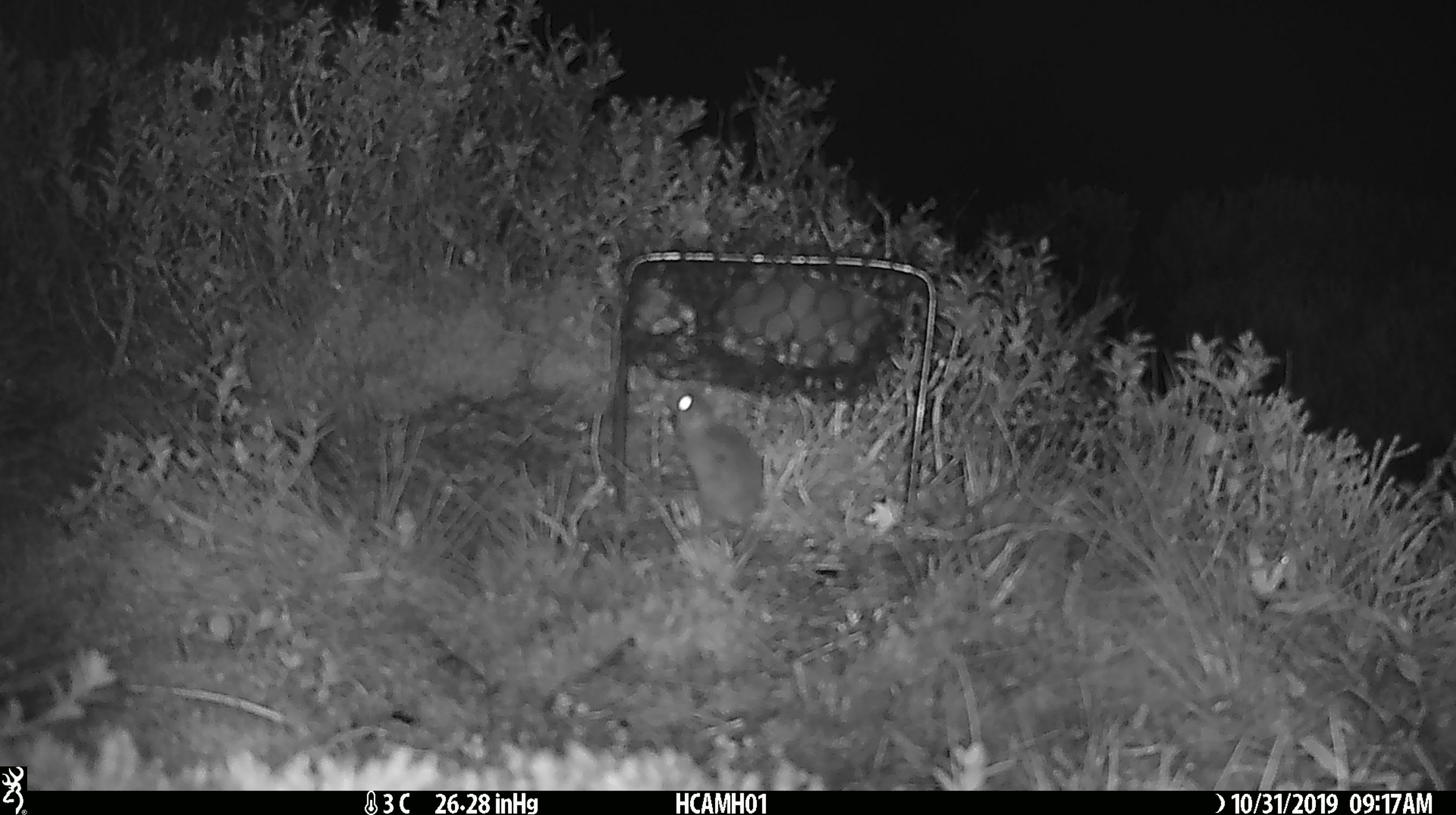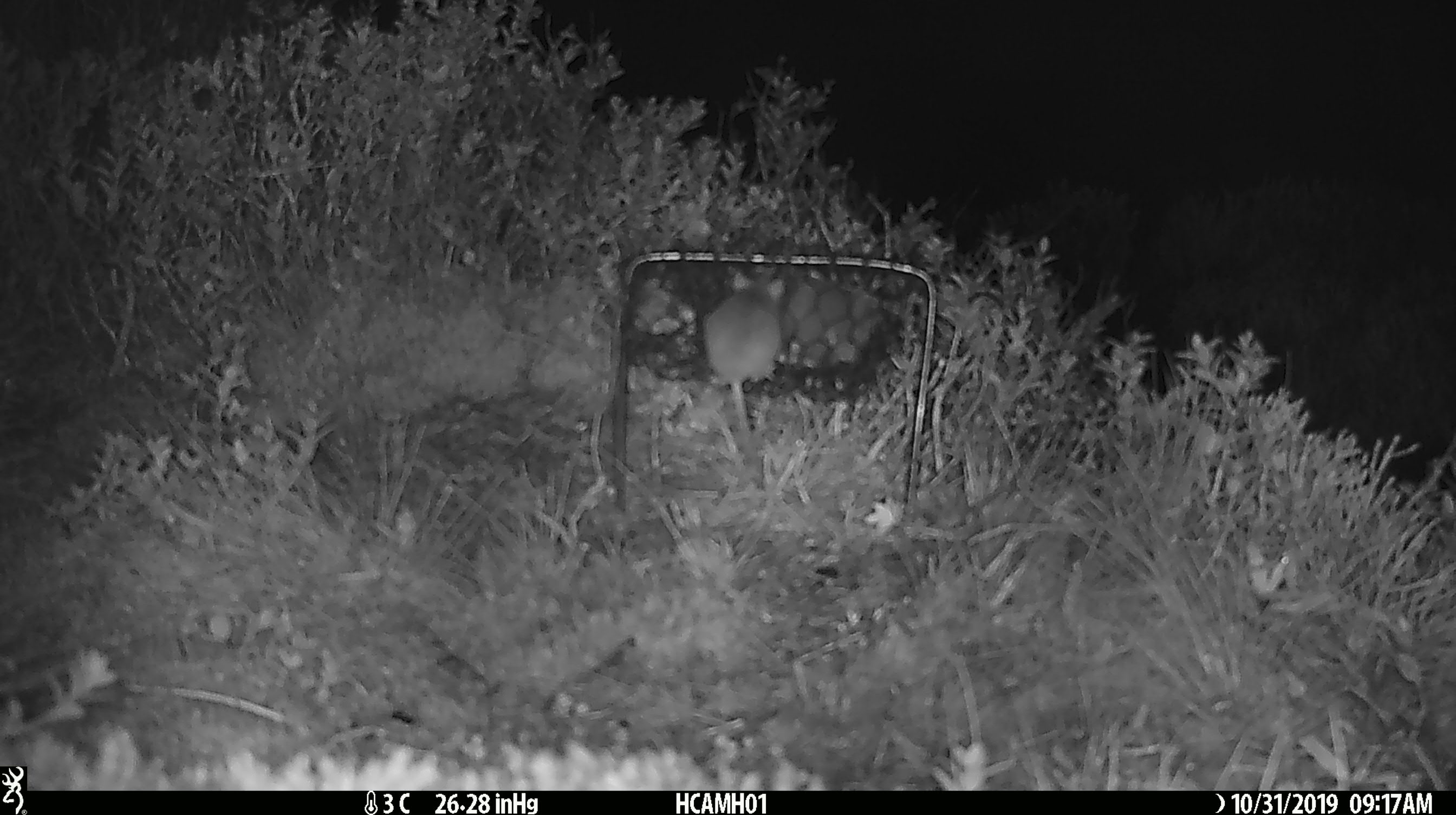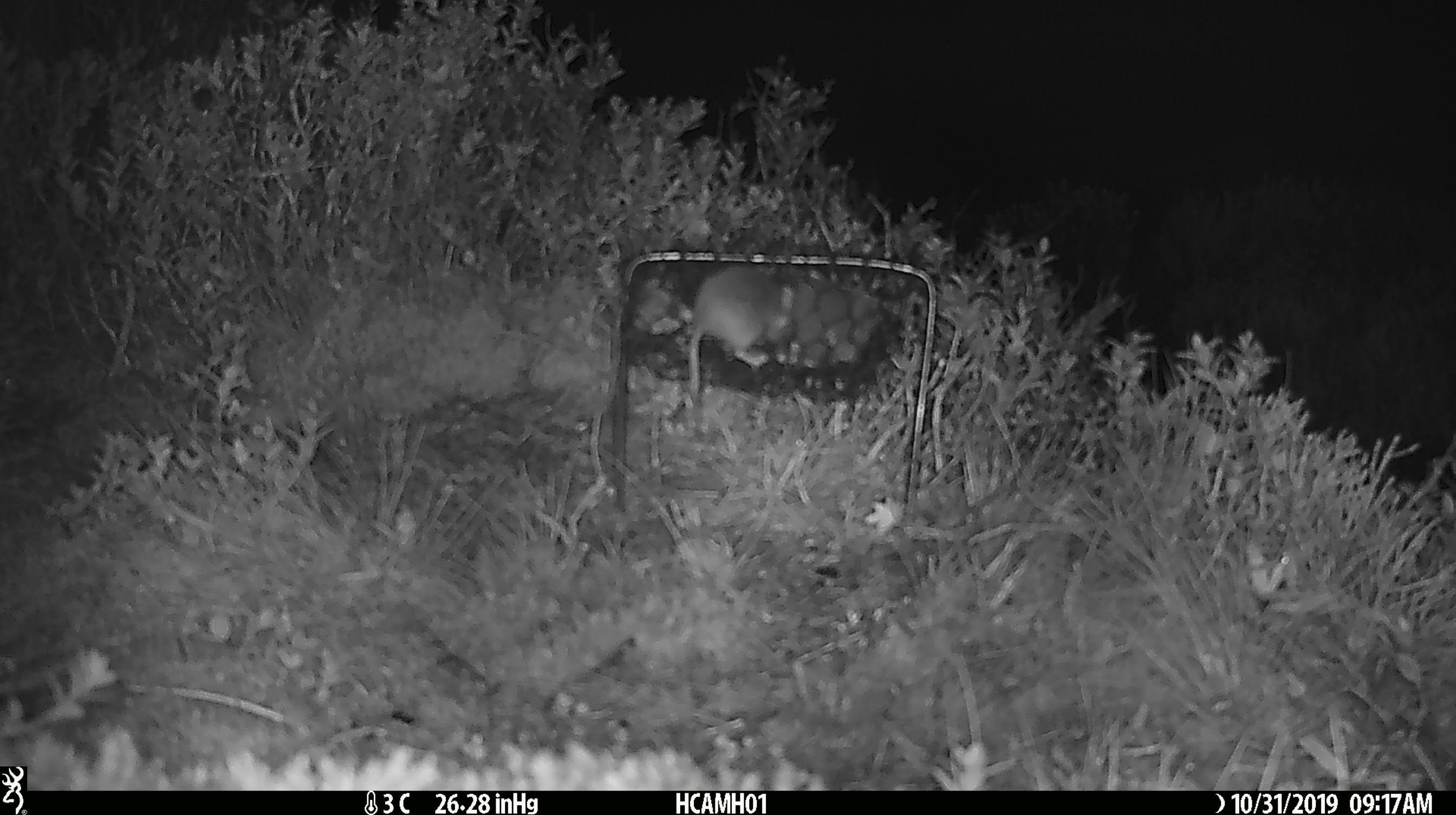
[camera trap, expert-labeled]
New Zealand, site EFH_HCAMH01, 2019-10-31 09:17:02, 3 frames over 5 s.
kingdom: Animalia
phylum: Chordata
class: Mammalia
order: Rodentia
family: Muridae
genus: Mus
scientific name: Mus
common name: mouse